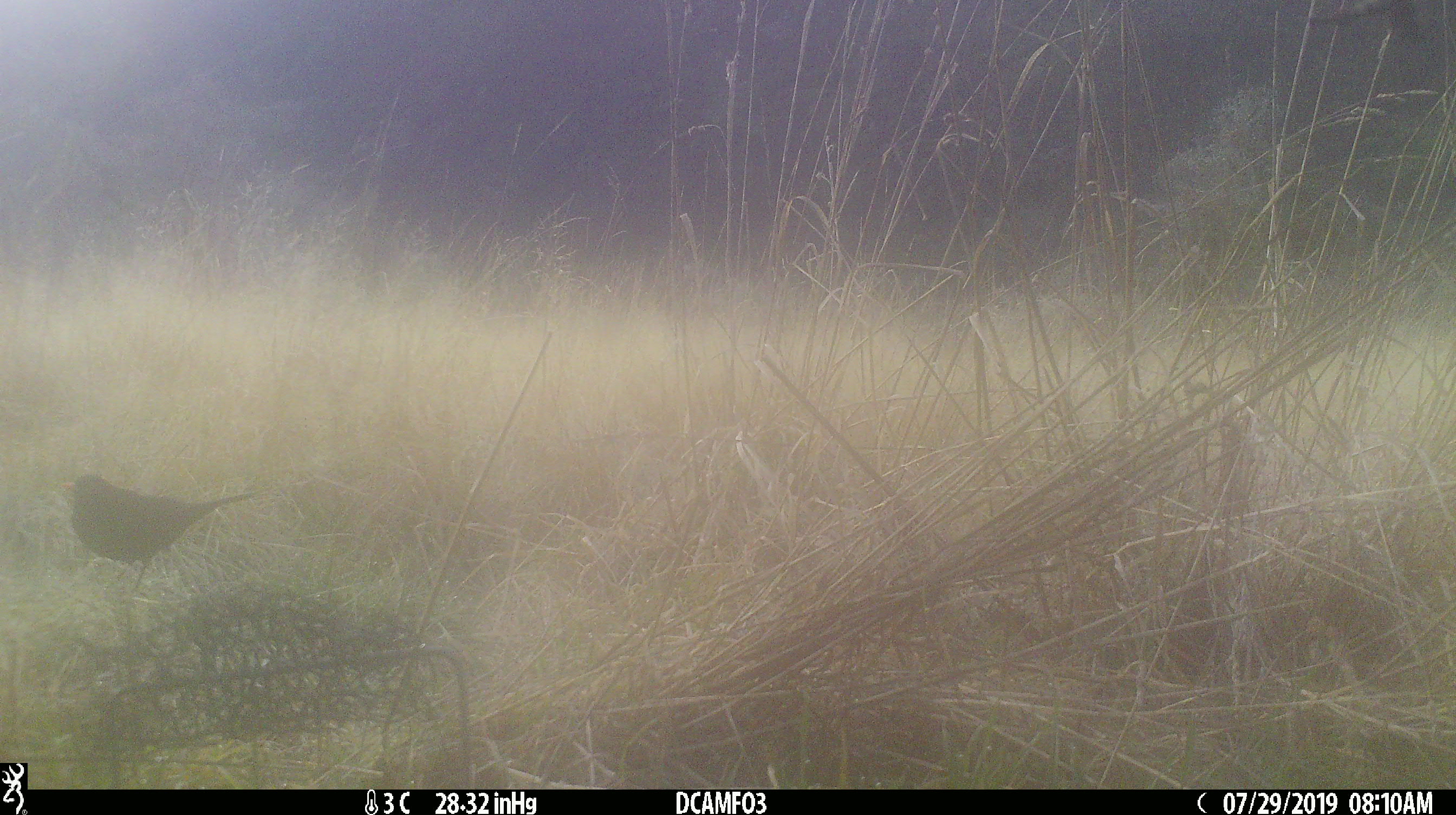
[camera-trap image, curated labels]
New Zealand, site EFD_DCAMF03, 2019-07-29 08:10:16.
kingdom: Animalia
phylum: Chordata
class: Aves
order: Passeriformes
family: Turdidae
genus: Turdus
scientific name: Turdus merula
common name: eurasian blackbird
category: blackbird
Blackbird (eurasian blackbird) (Turdus merula).